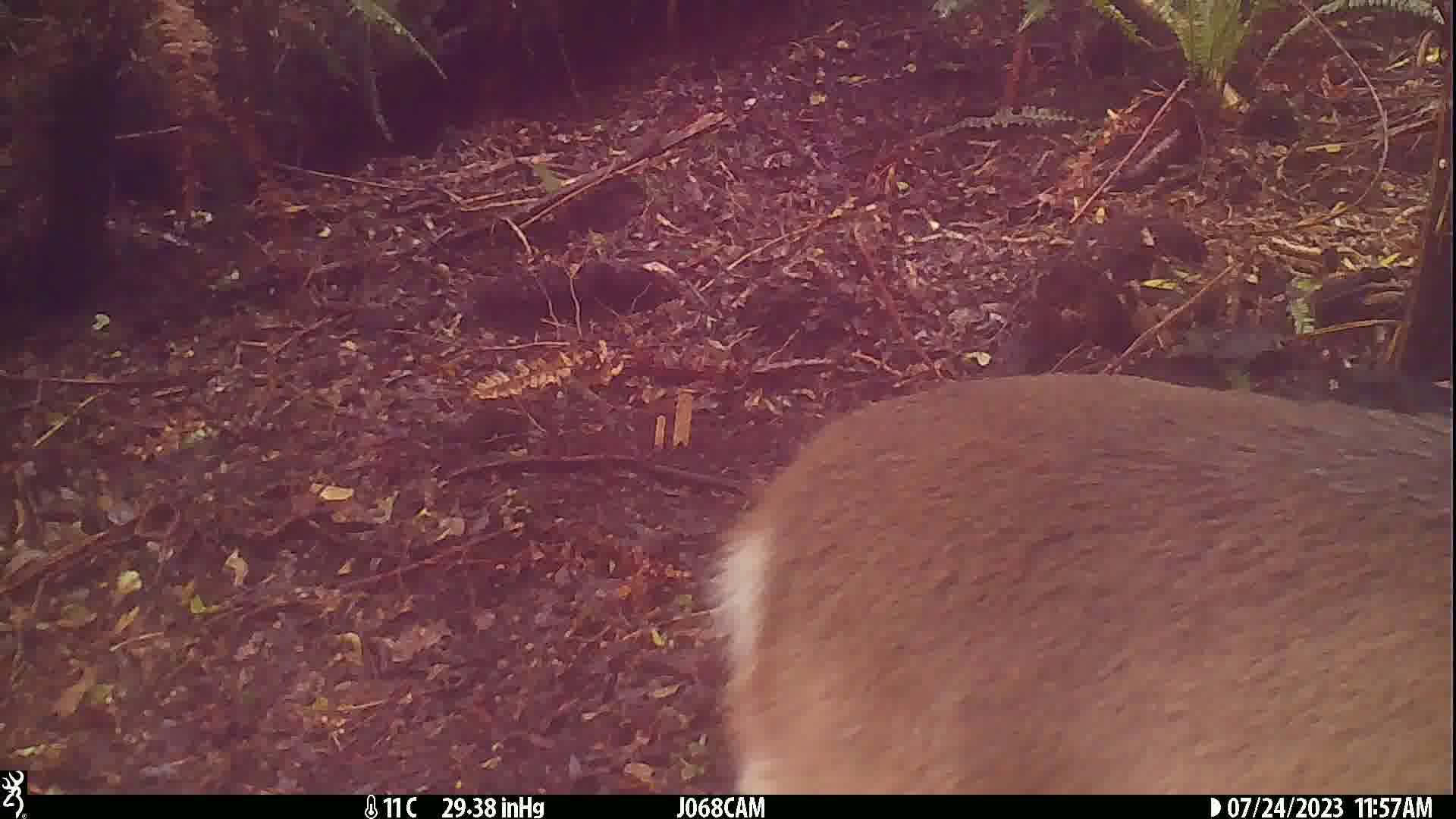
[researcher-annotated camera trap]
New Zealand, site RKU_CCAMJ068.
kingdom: Animalia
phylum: Chordata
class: Mammalia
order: Artiodactyla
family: Cervidae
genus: Odocoileus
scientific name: Odocoileus virginianus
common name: white-tailed deer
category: white tailed deer